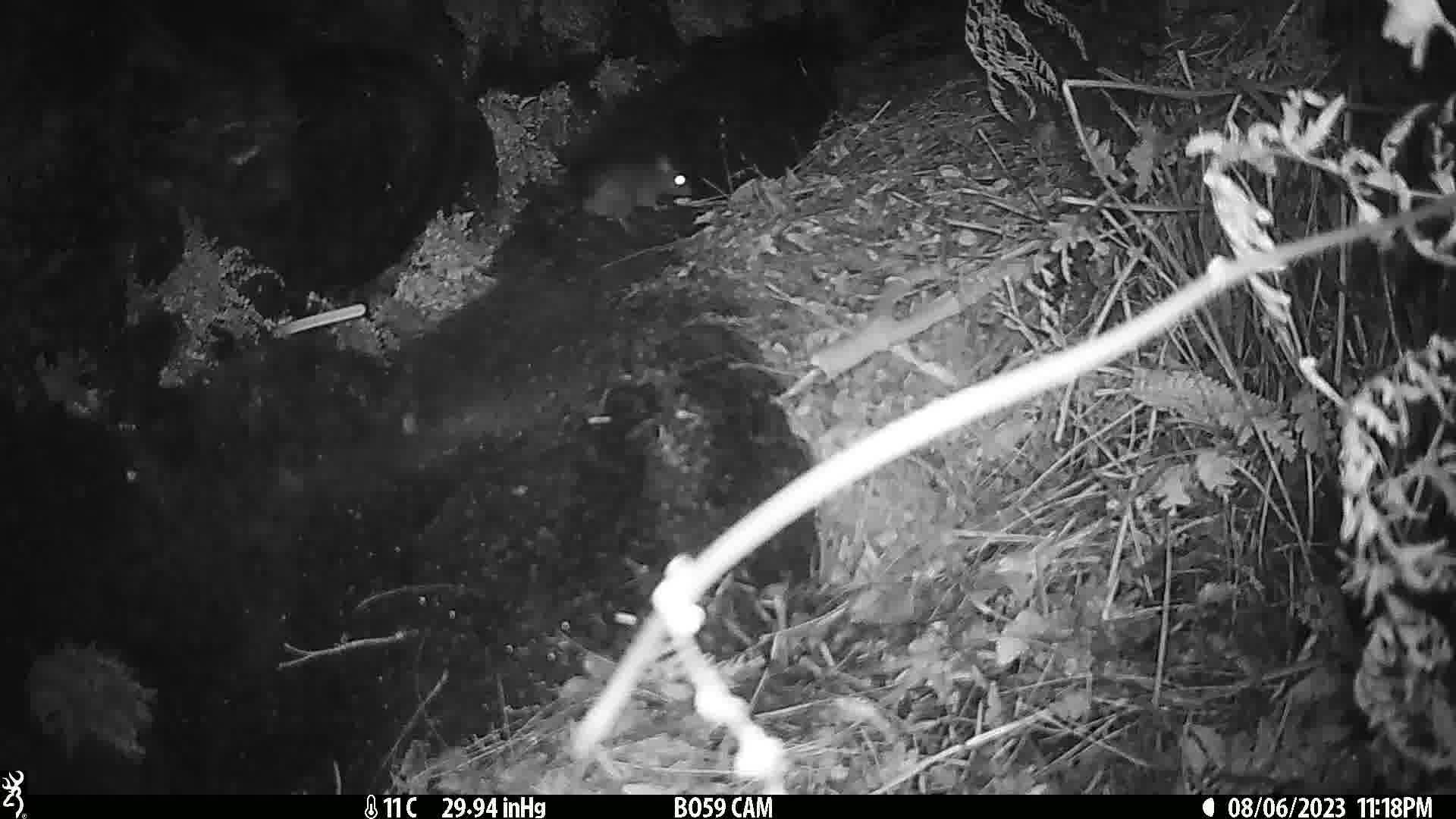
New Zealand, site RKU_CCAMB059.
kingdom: Animalia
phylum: Chordata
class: Mammalia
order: Rodentia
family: Muridae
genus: Rattus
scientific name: Rattus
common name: rat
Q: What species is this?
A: Rat (Rattus).